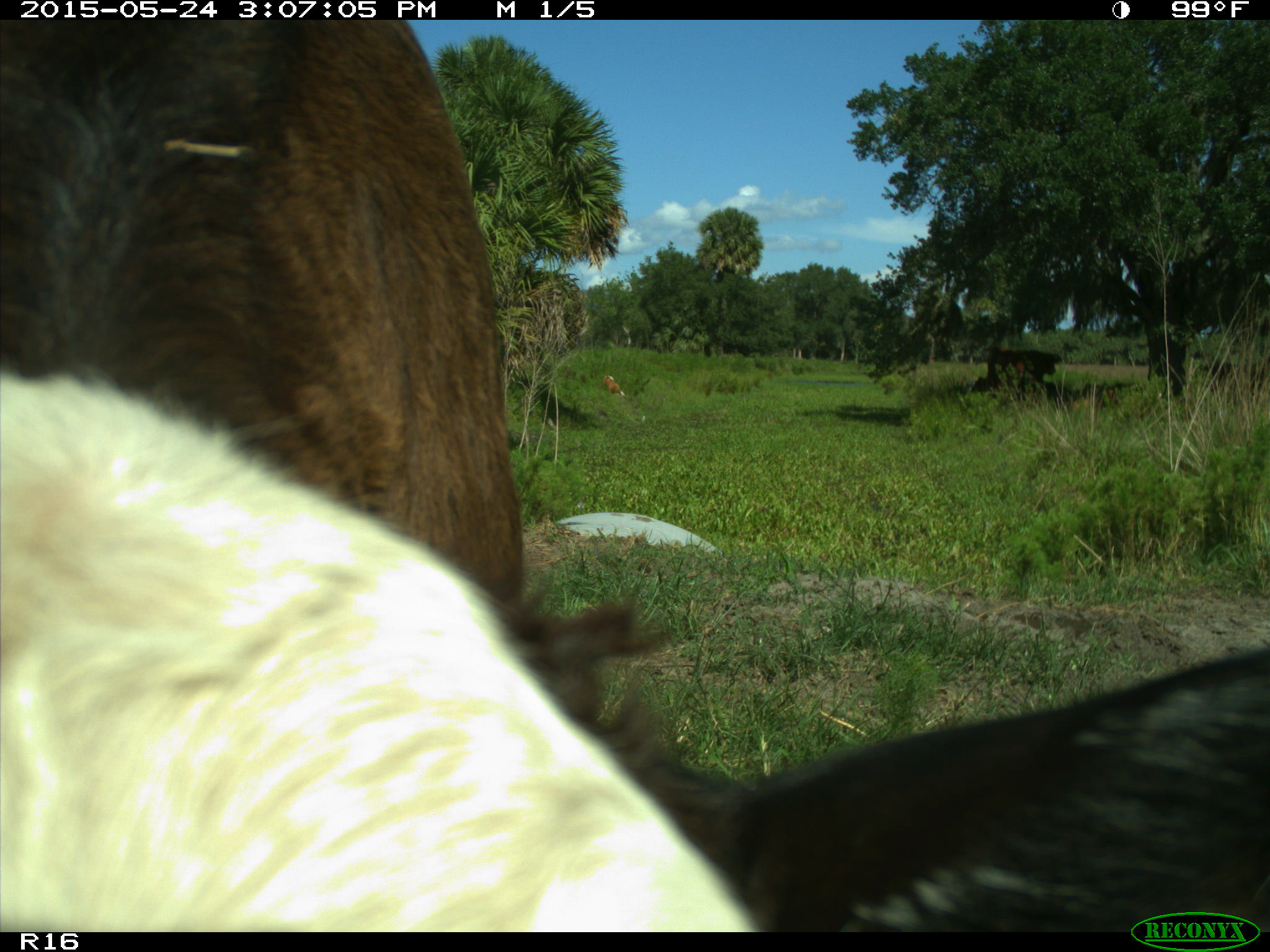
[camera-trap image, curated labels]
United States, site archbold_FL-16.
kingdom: Animalia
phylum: Chordata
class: Mammalia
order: Artiodactyla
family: Bovidae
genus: Bos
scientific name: Bos taurus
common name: domestic cow